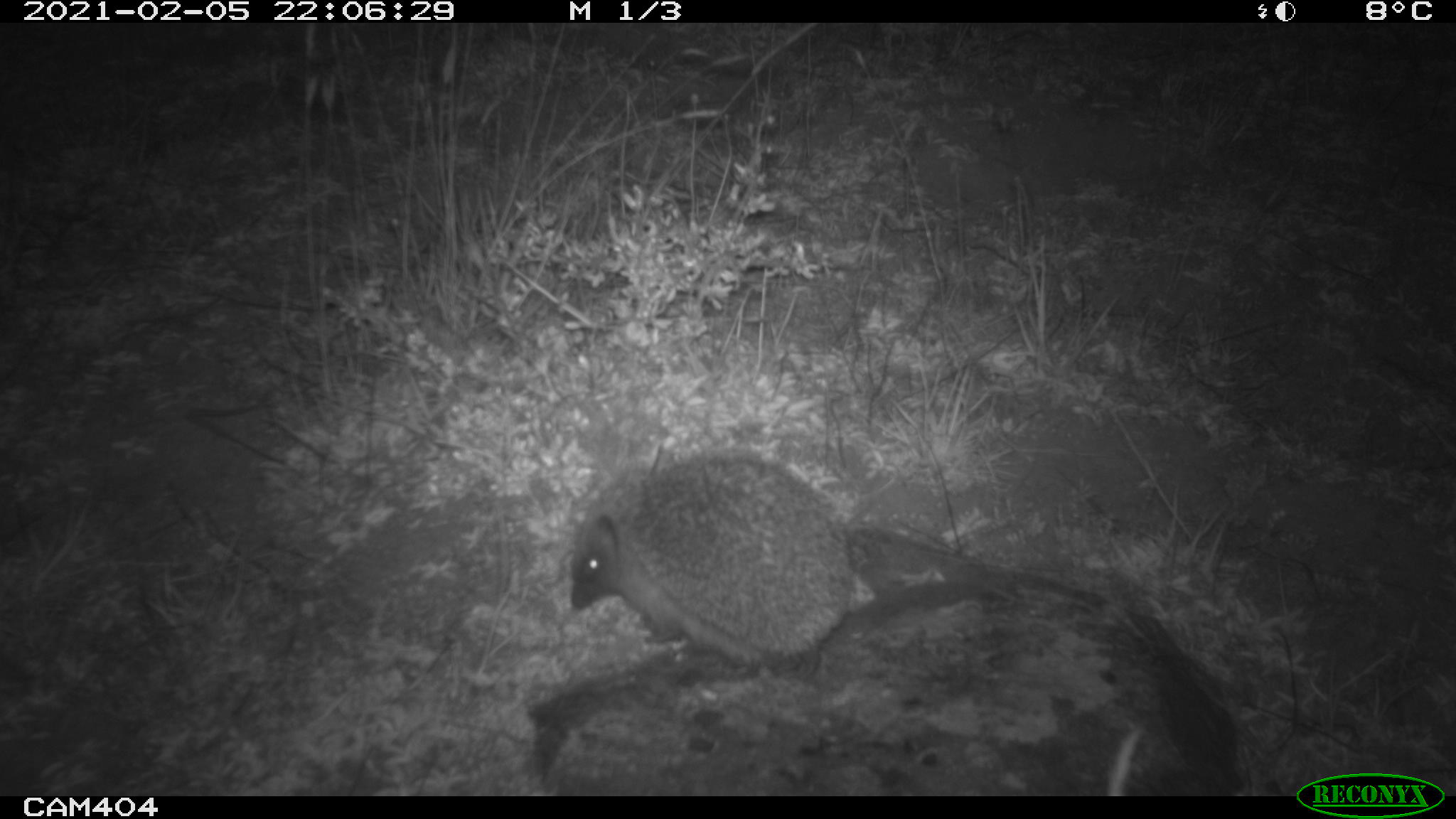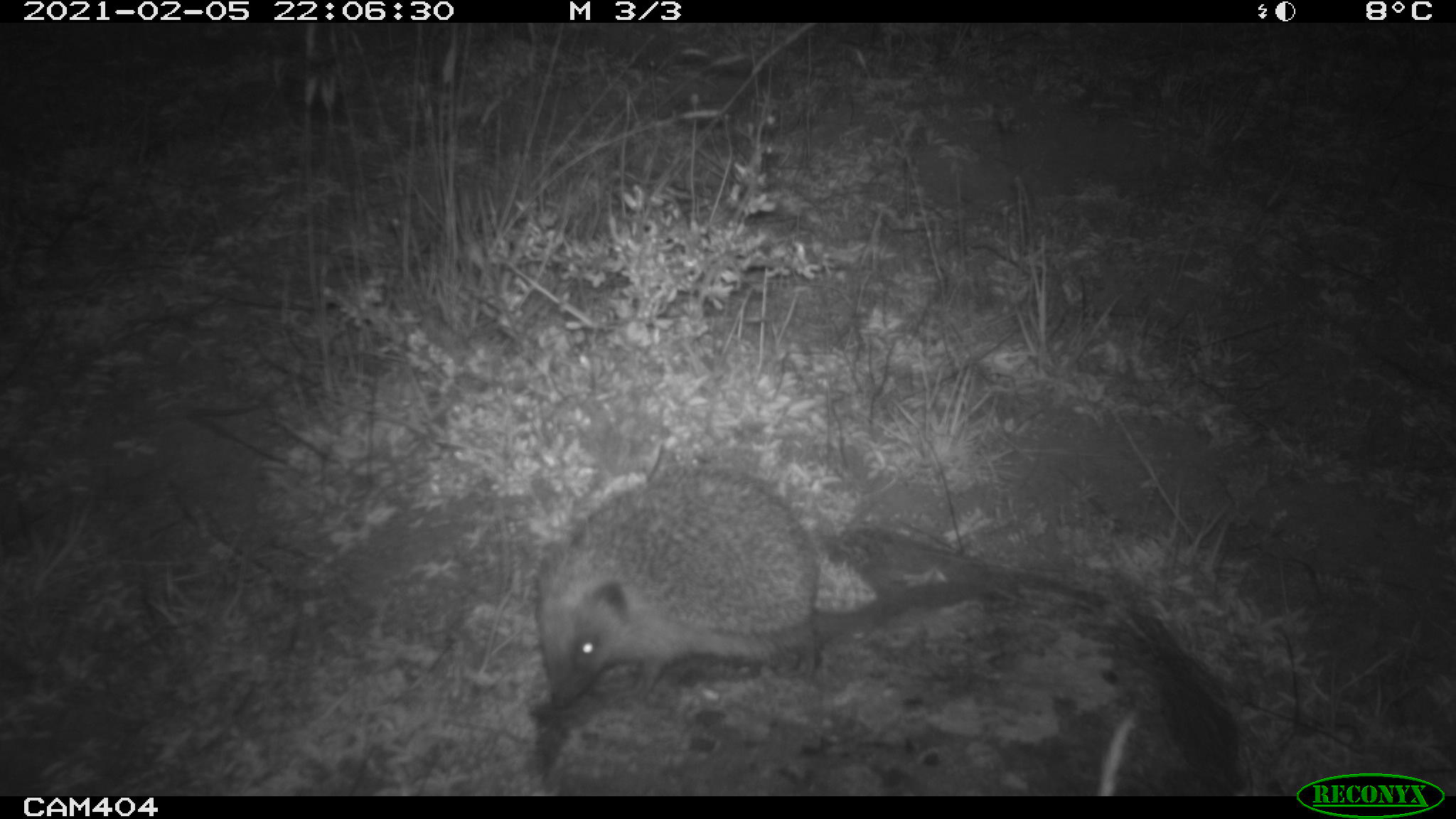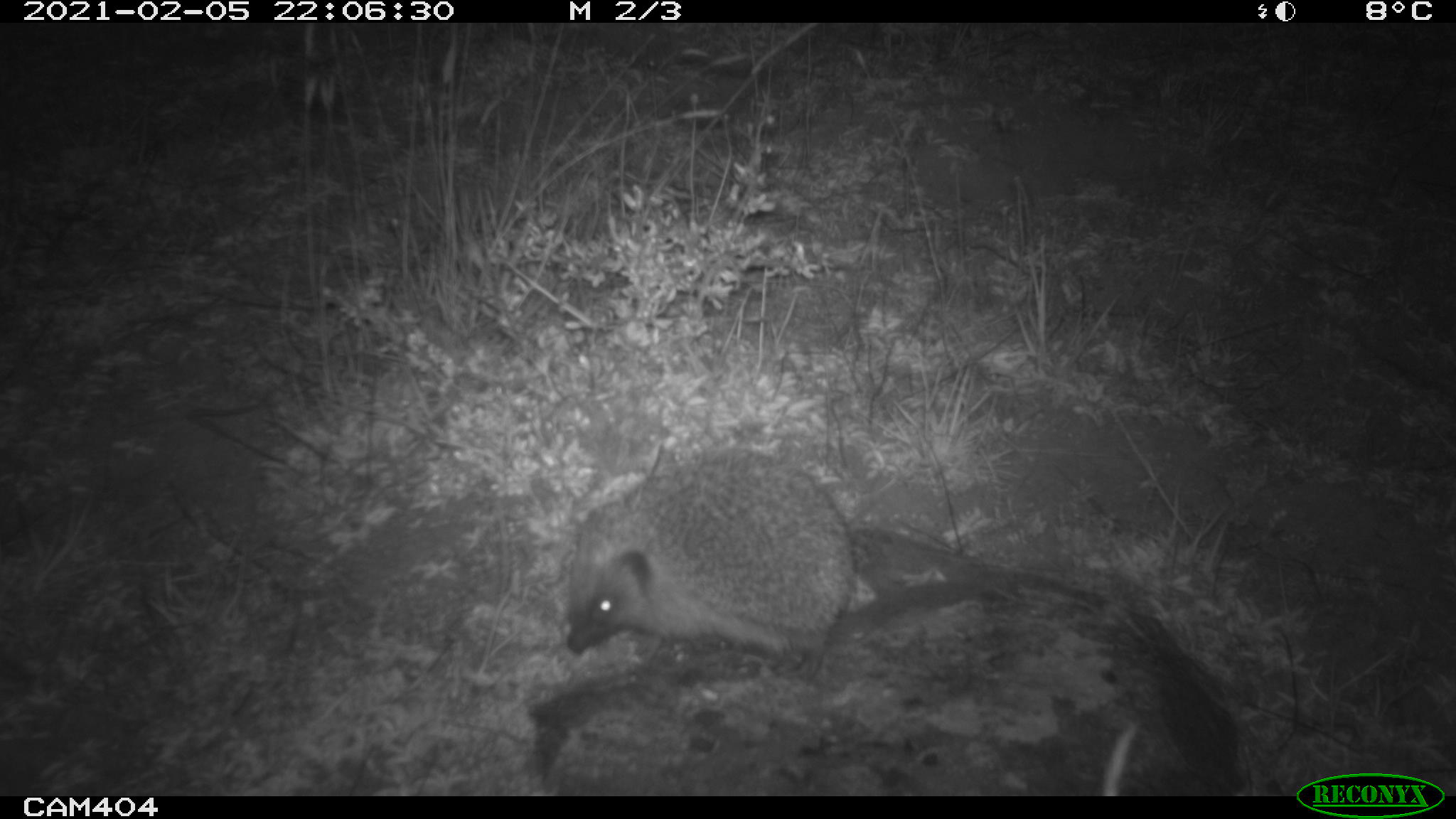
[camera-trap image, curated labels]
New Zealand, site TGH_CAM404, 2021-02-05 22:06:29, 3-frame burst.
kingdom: Animalia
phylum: Chordata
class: Mammalia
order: Eulipotyphla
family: Erinaceidae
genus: Erinaceus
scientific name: Erinaceus europaeus europaeus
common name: european hedgehog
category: hedgehog